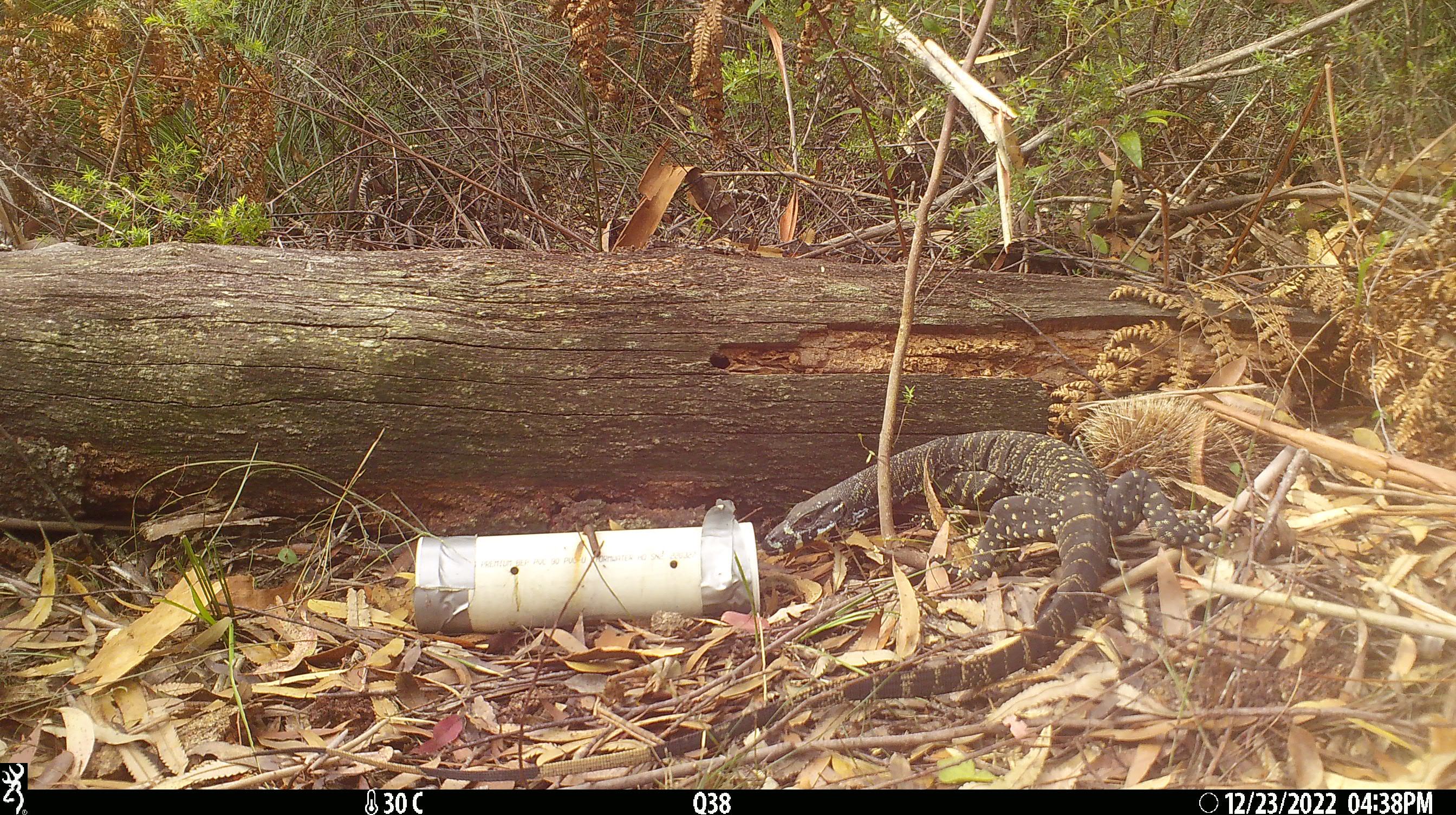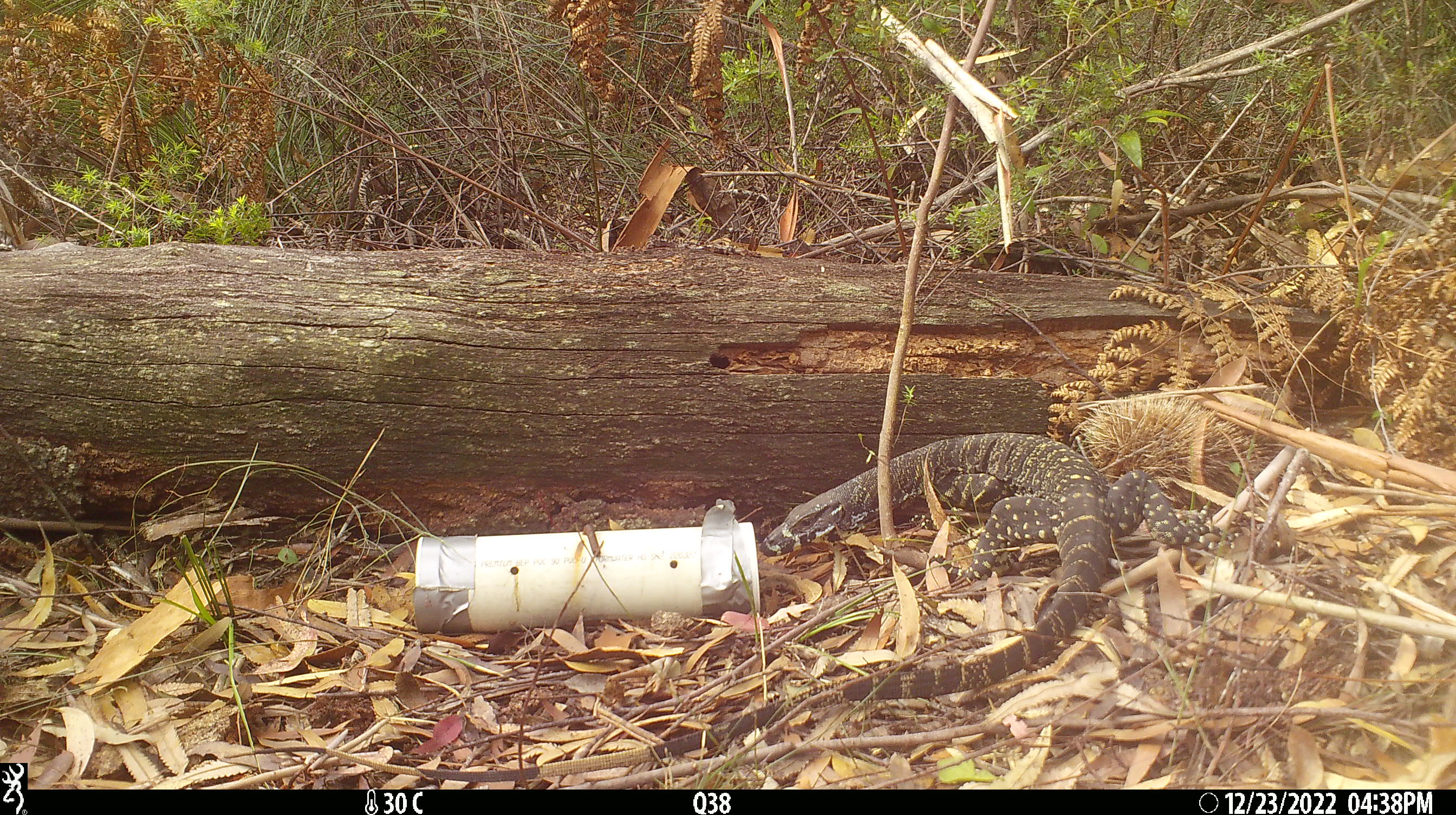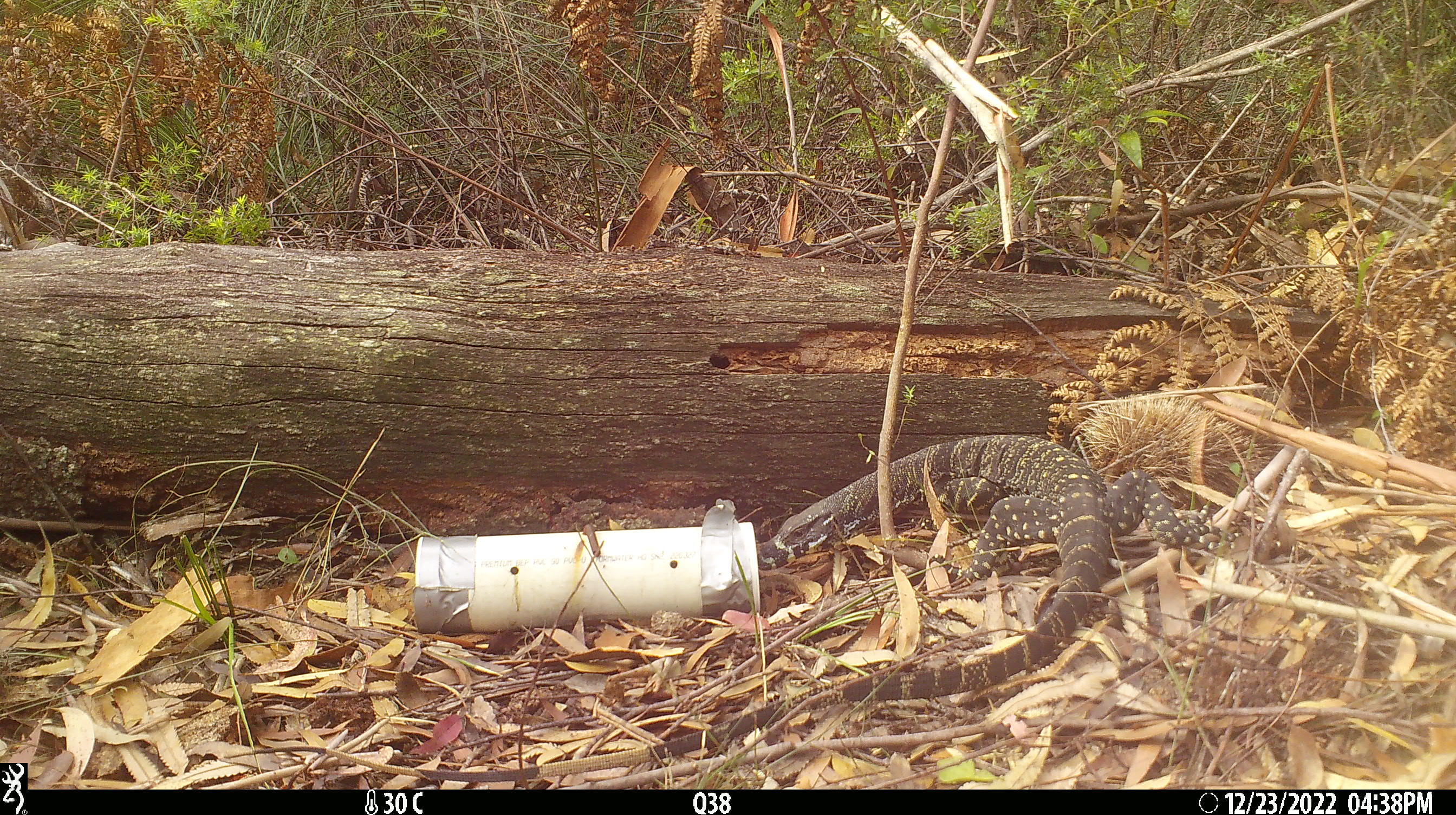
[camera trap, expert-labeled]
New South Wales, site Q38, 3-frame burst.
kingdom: Animalia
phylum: Chordata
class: Reptilia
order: Squamata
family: Varanidae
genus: Varanus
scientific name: Varanus varius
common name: lace monitor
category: goanna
Goanna (lace monitor) (Varanus varius).